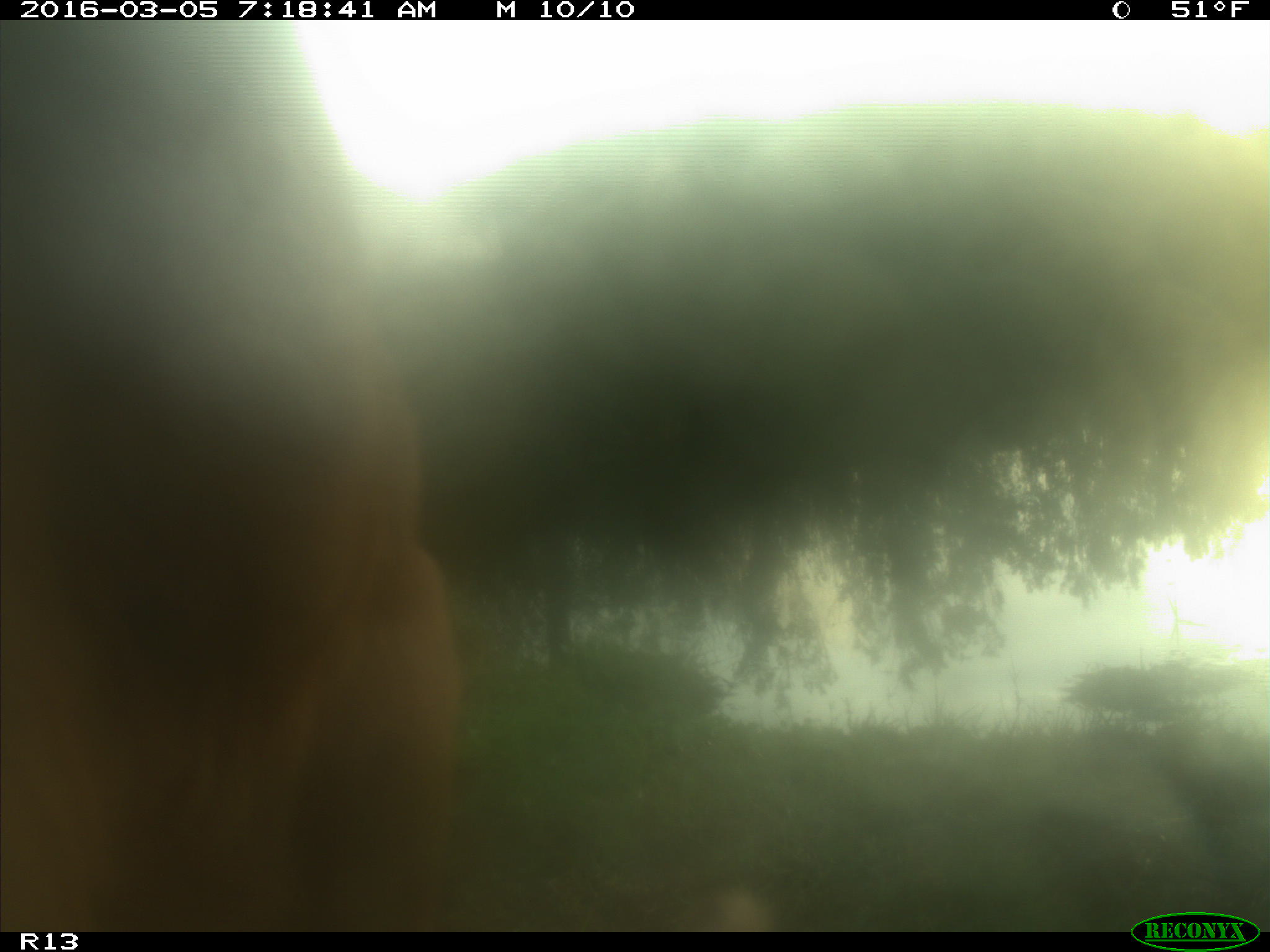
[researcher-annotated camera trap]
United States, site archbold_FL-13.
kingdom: Animalia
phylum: Chordata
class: Mammalia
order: Artiodactyla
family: Bovidae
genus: Bos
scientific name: Bos taurus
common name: domestic cow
Bos taurus (domestic cow).